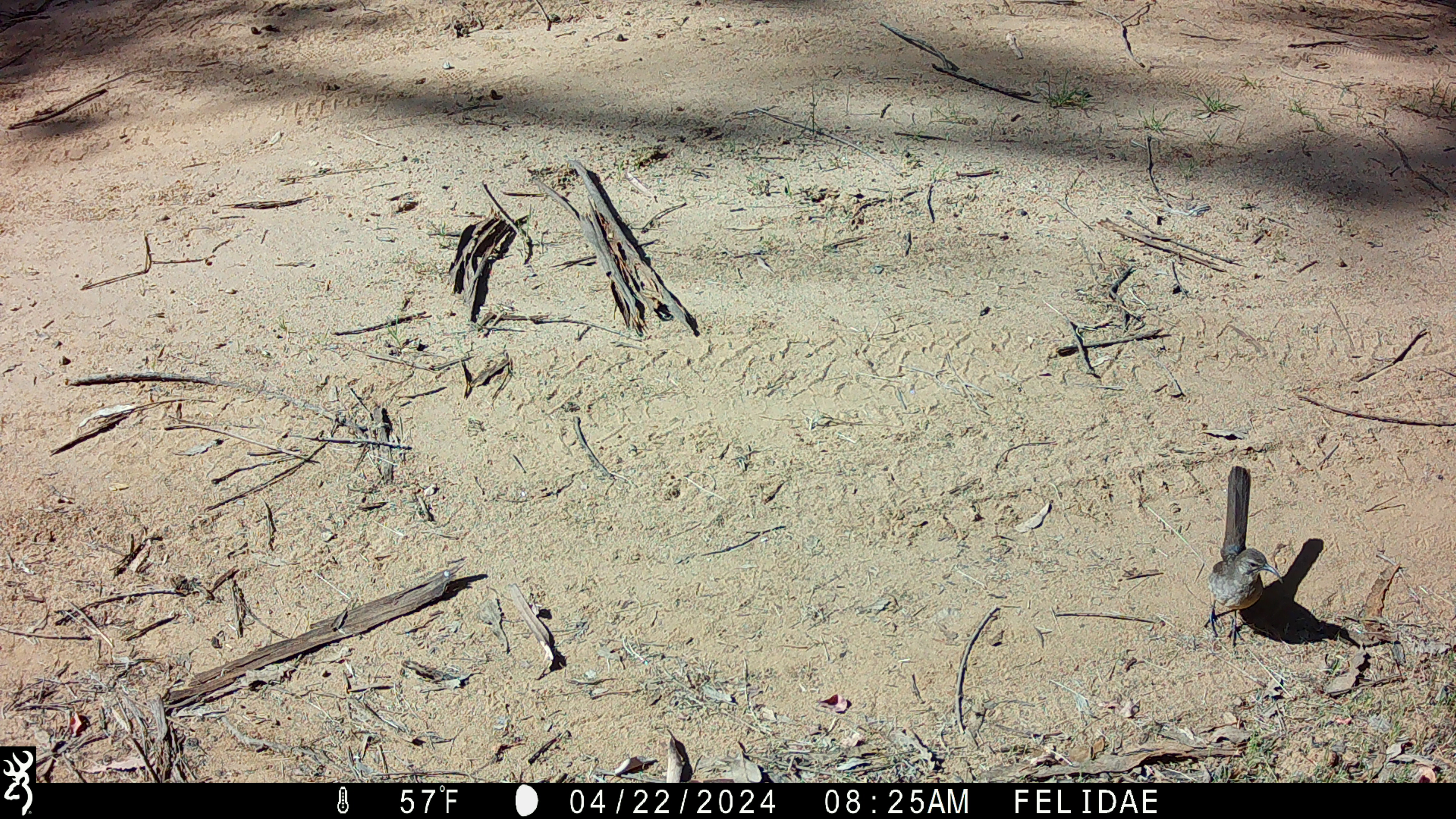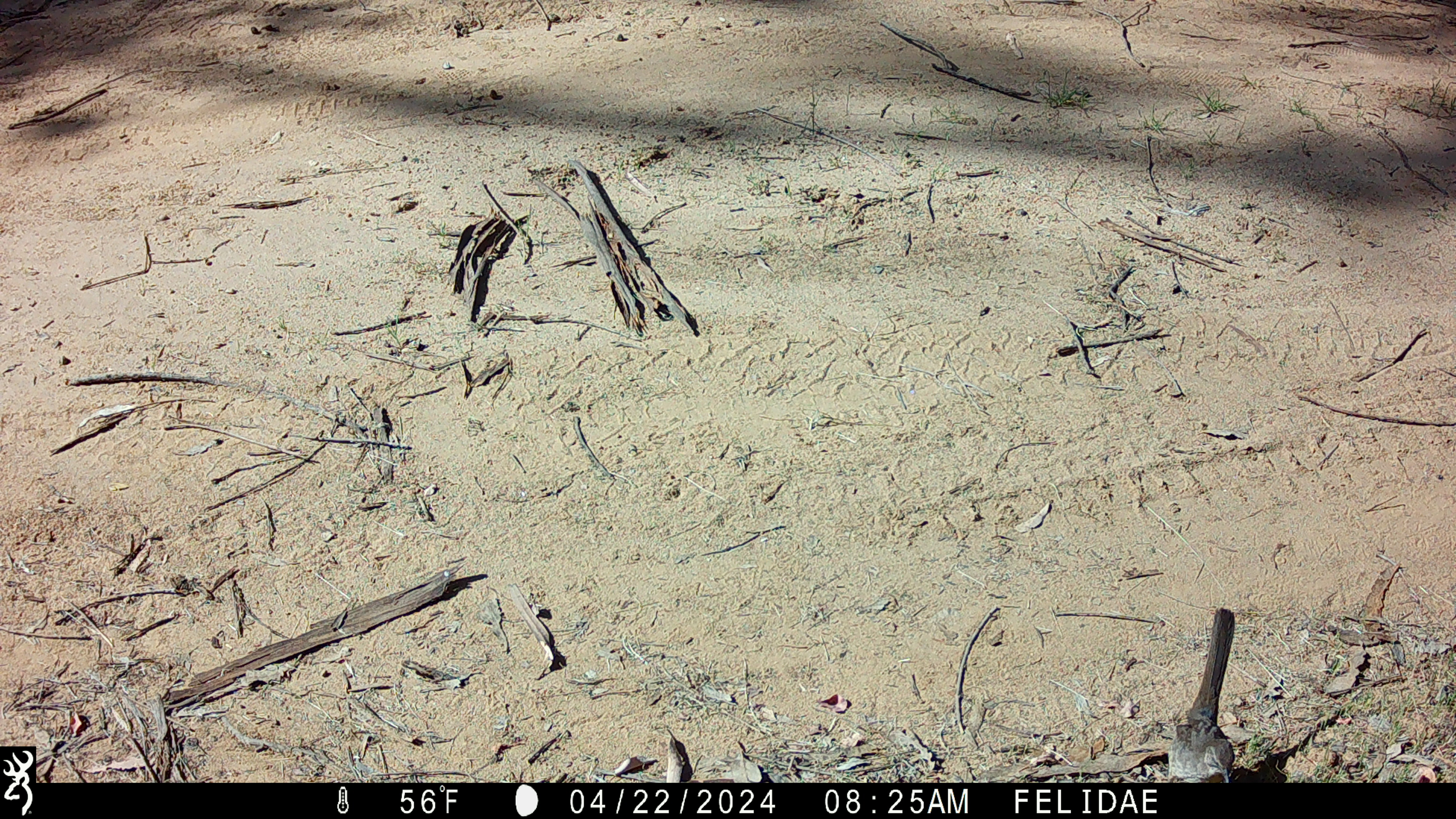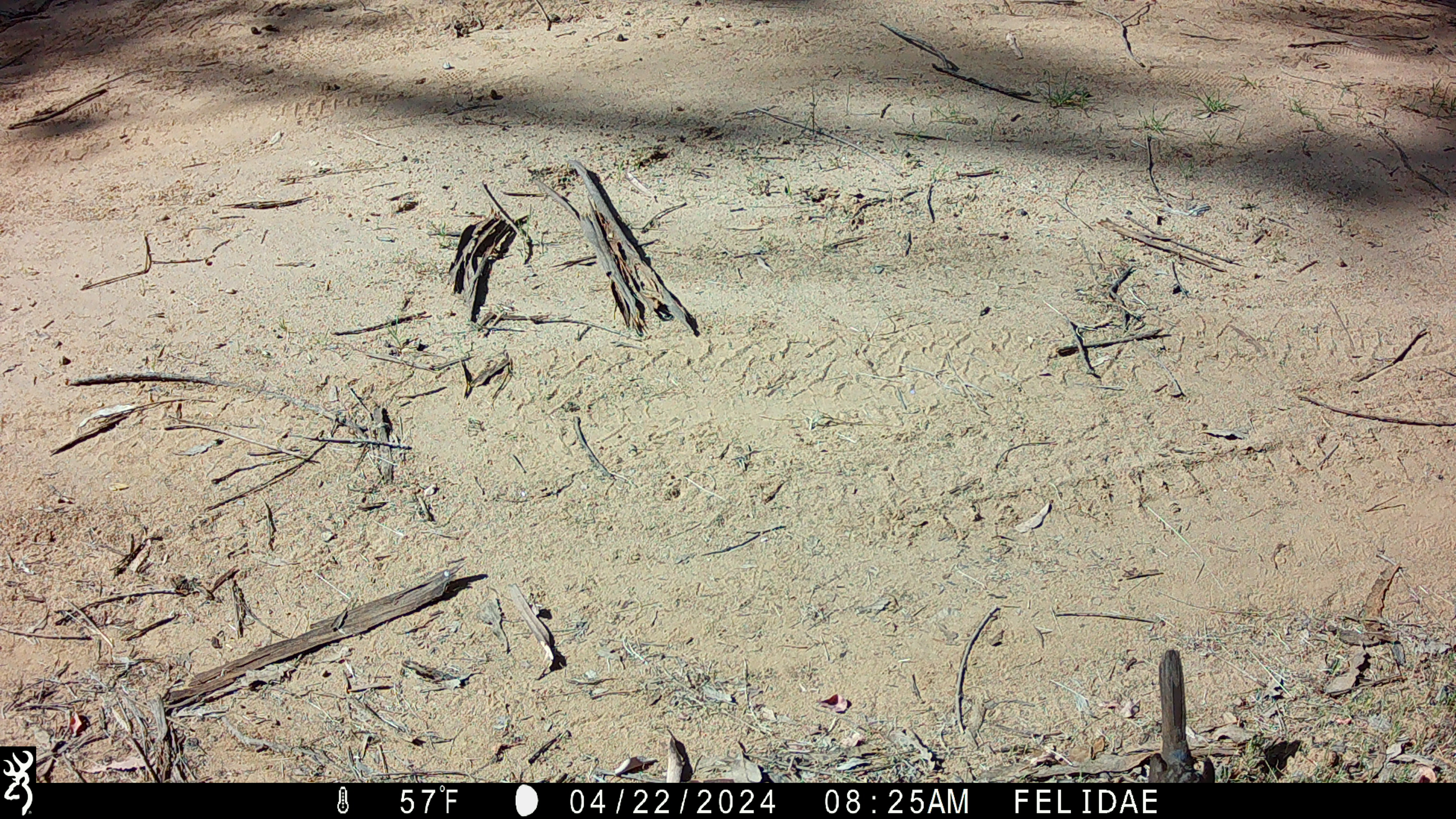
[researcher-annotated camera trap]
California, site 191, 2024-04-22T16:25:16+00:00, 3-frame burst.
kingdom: Animalia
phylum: Chordata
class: Aves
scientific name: Aves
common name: bird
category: unknown bird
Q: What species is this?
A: Unknown bird (bird) (Aves).